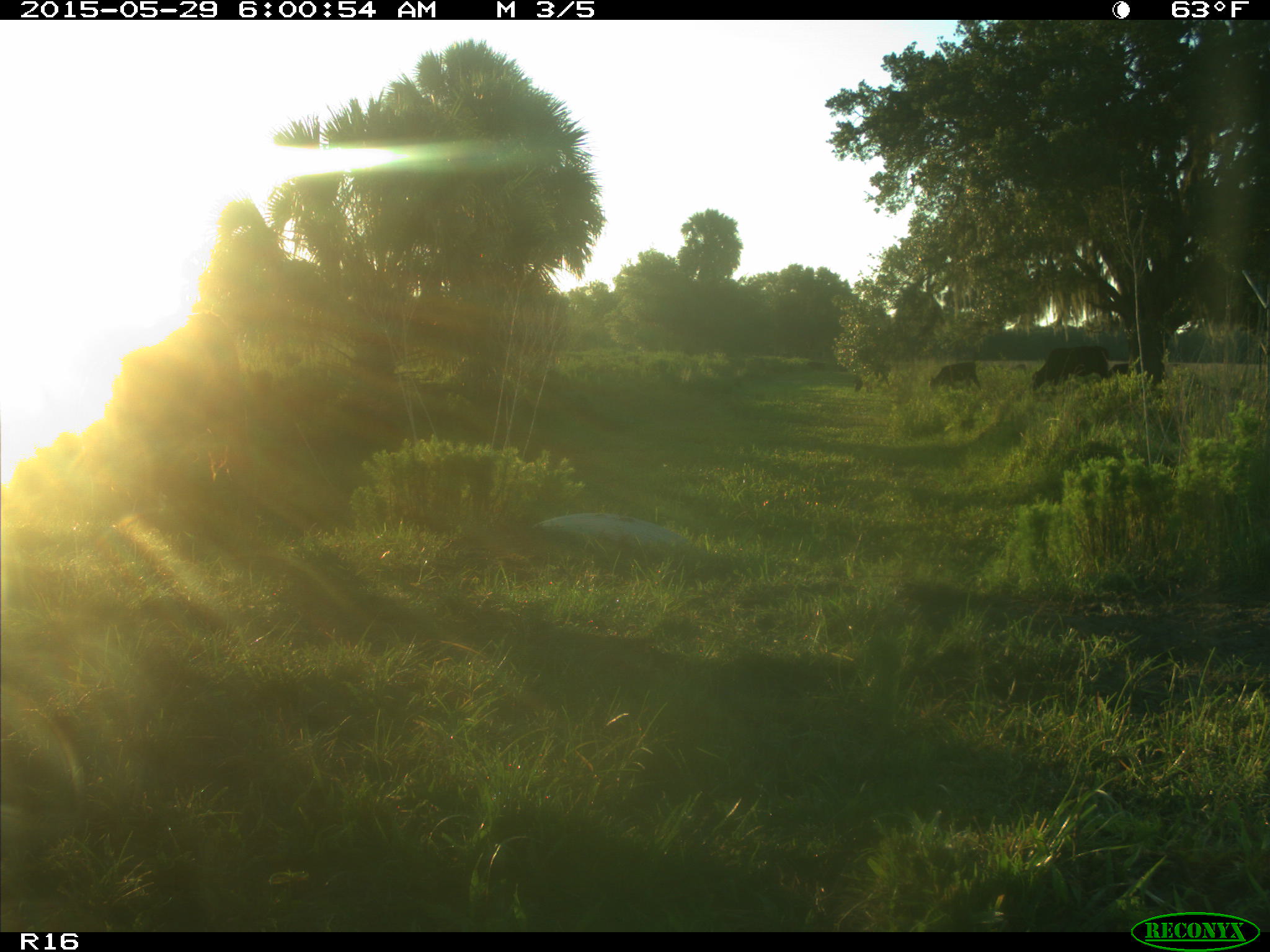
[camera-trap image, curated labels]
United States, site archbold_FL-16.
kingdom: Animalia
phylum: Chordata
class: Mammalia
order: Artiodactyla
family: Bovidae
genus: Bos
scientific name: Bos taurus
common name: domestic cow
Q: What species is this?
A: Bos taurus (domestic cow).